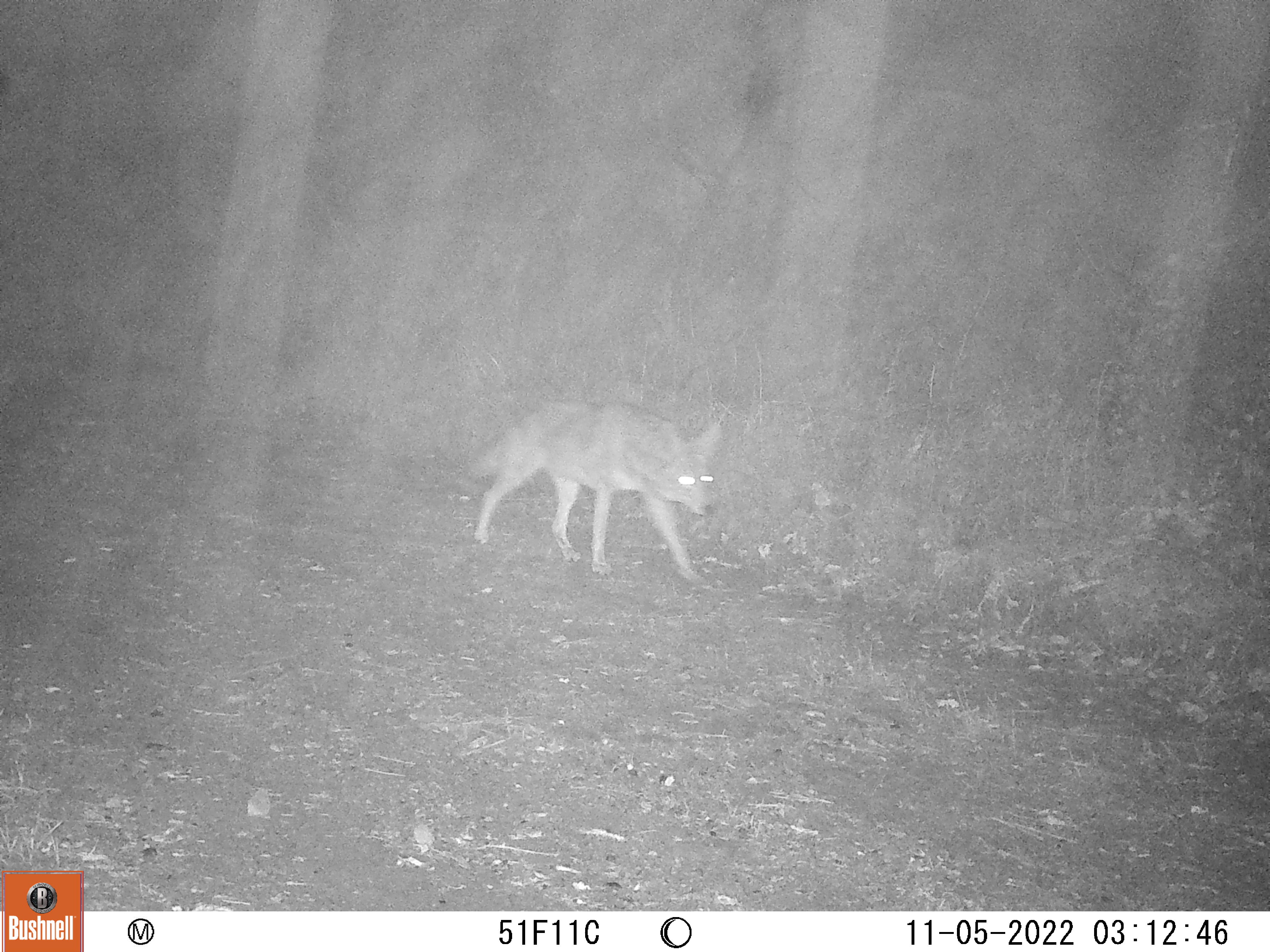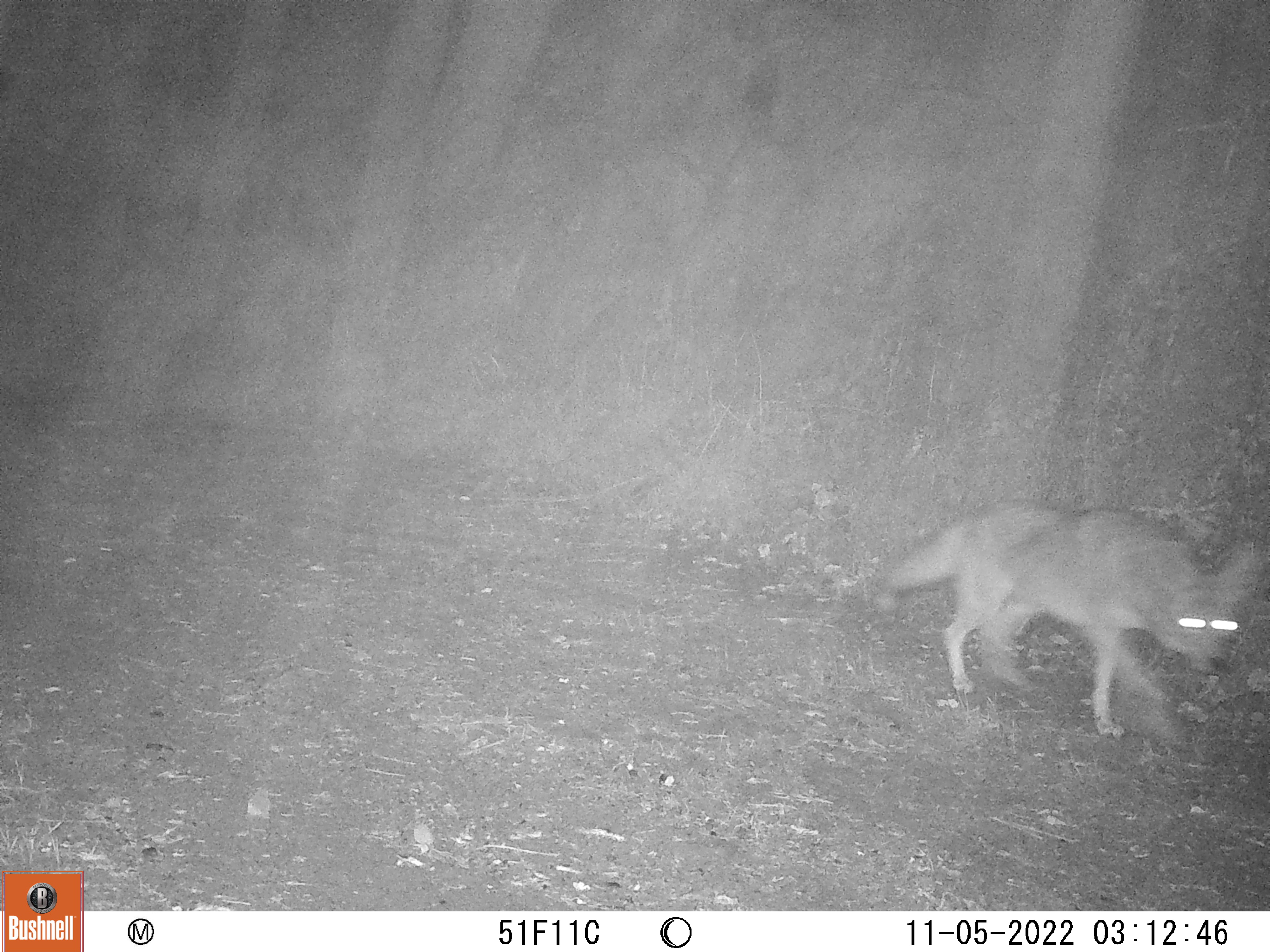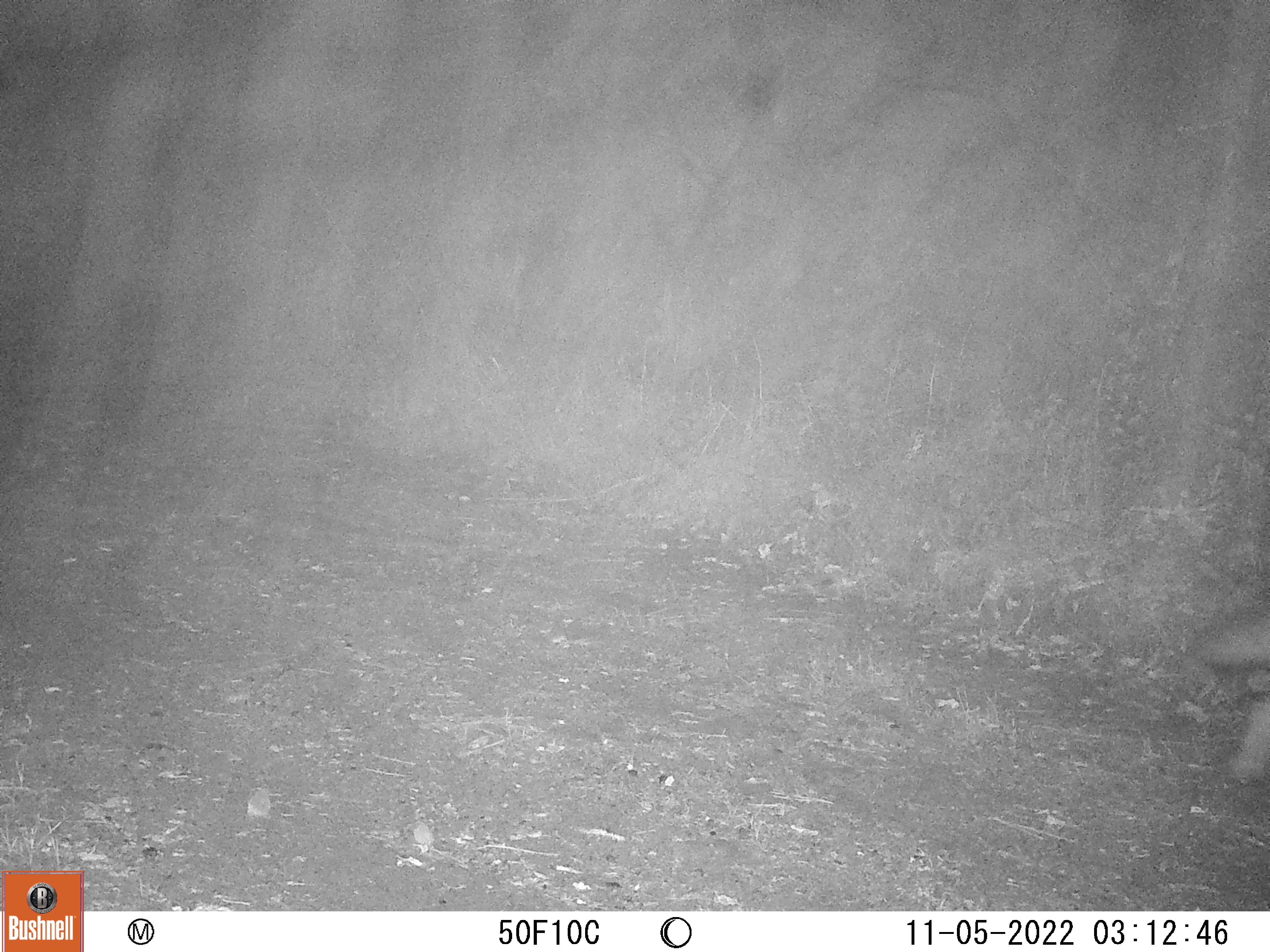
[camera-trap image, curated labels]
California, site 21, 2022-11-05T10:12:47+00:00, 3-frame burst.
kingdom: Animalia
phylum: Chordata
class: Mammalia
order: Carnivora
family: Canidae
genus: Canis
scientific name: Canis latrans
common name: coyote